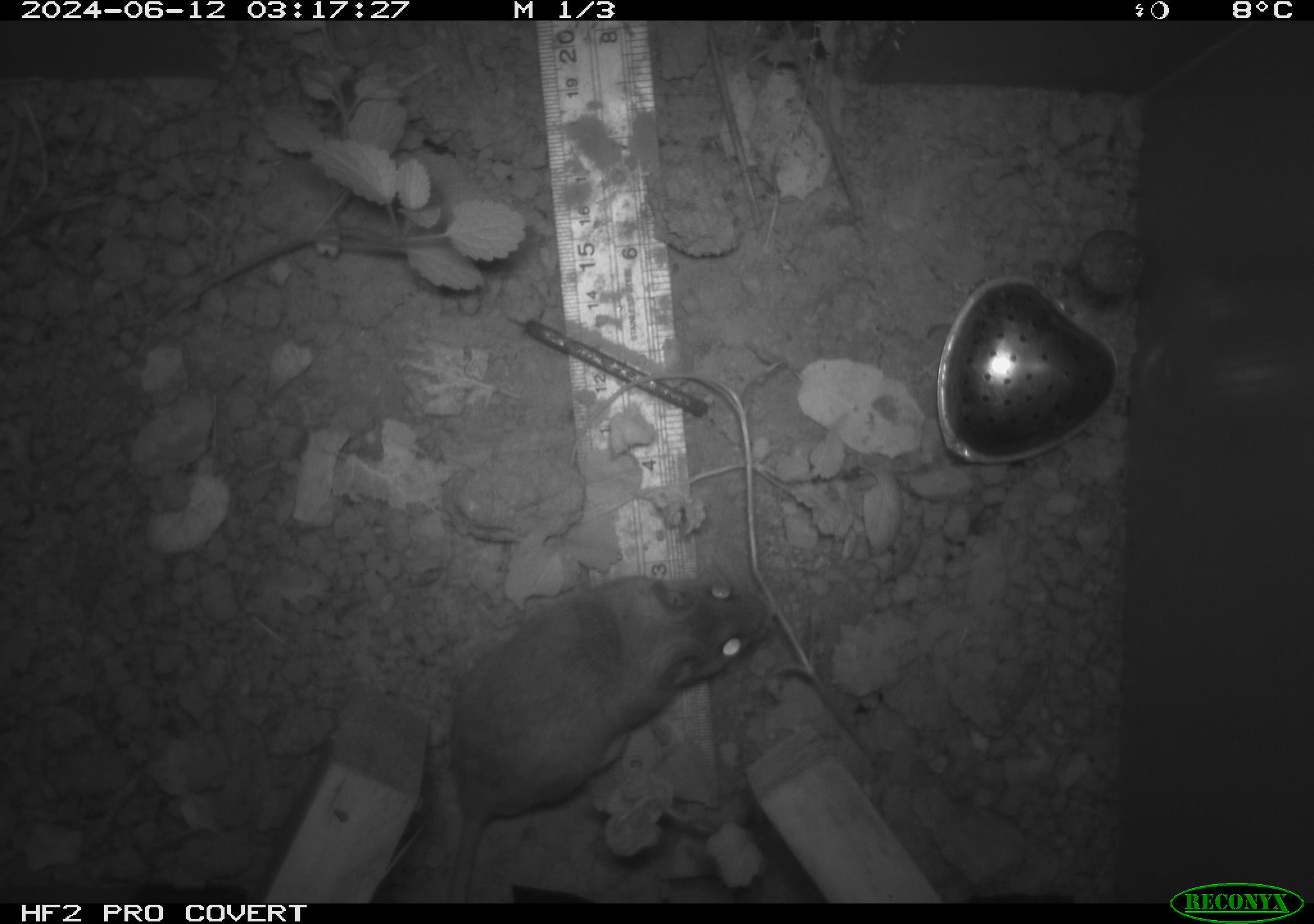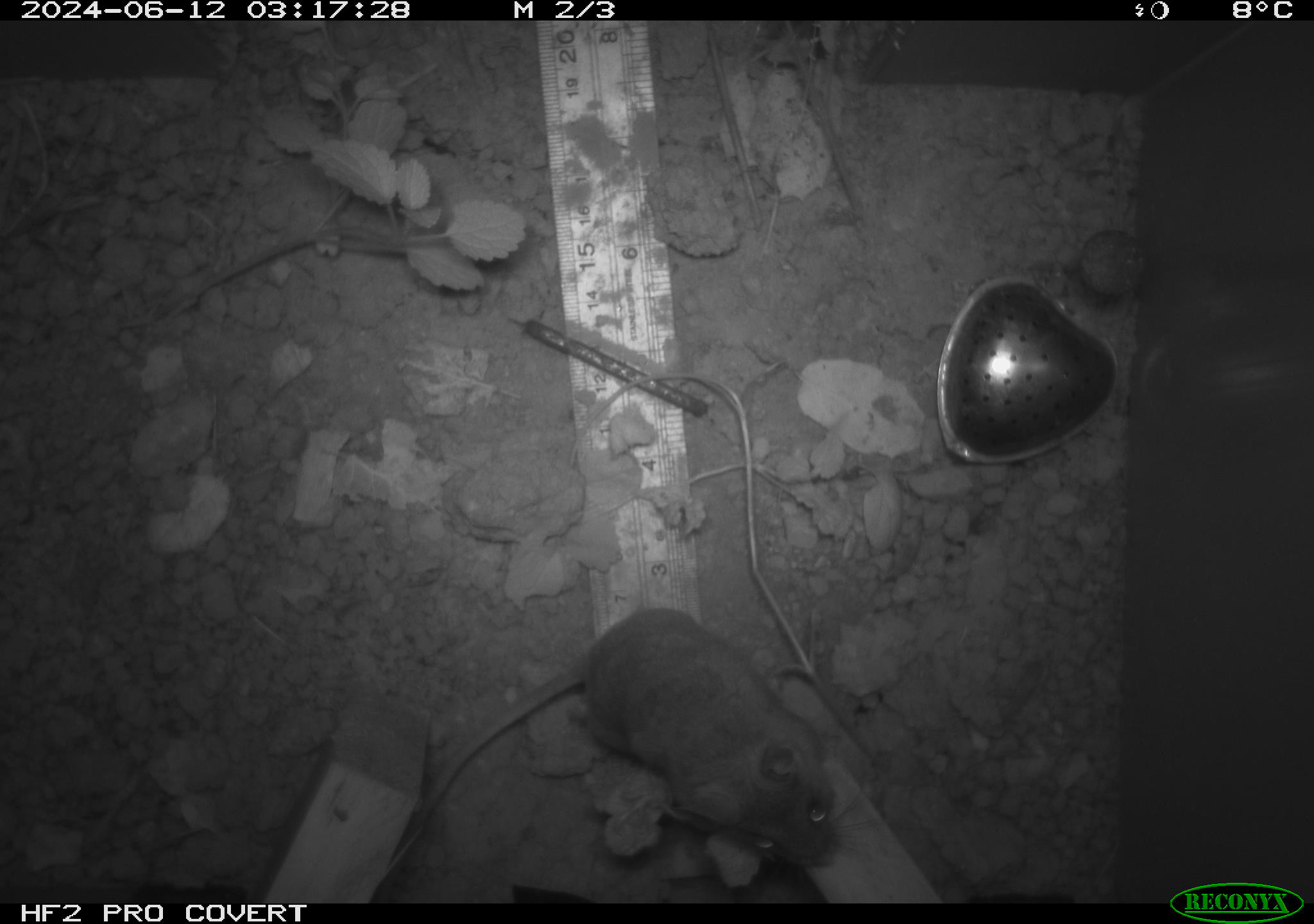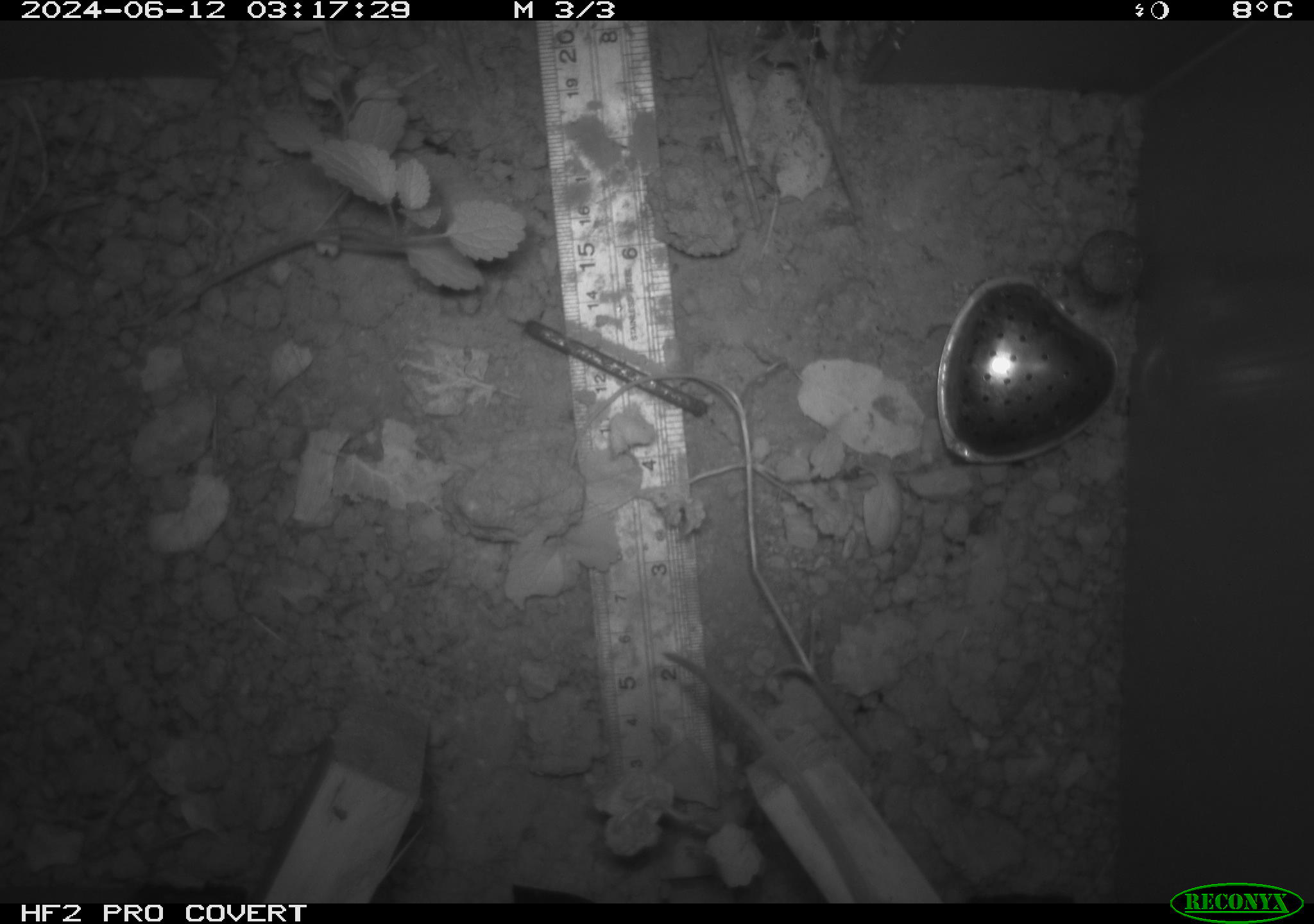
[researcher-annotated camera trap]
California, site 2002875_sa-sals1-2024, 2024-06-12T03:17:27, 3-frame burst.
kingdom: Animalia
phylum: Chordata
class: Mammalia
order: Rodentia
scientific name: Rodentia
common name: rodent